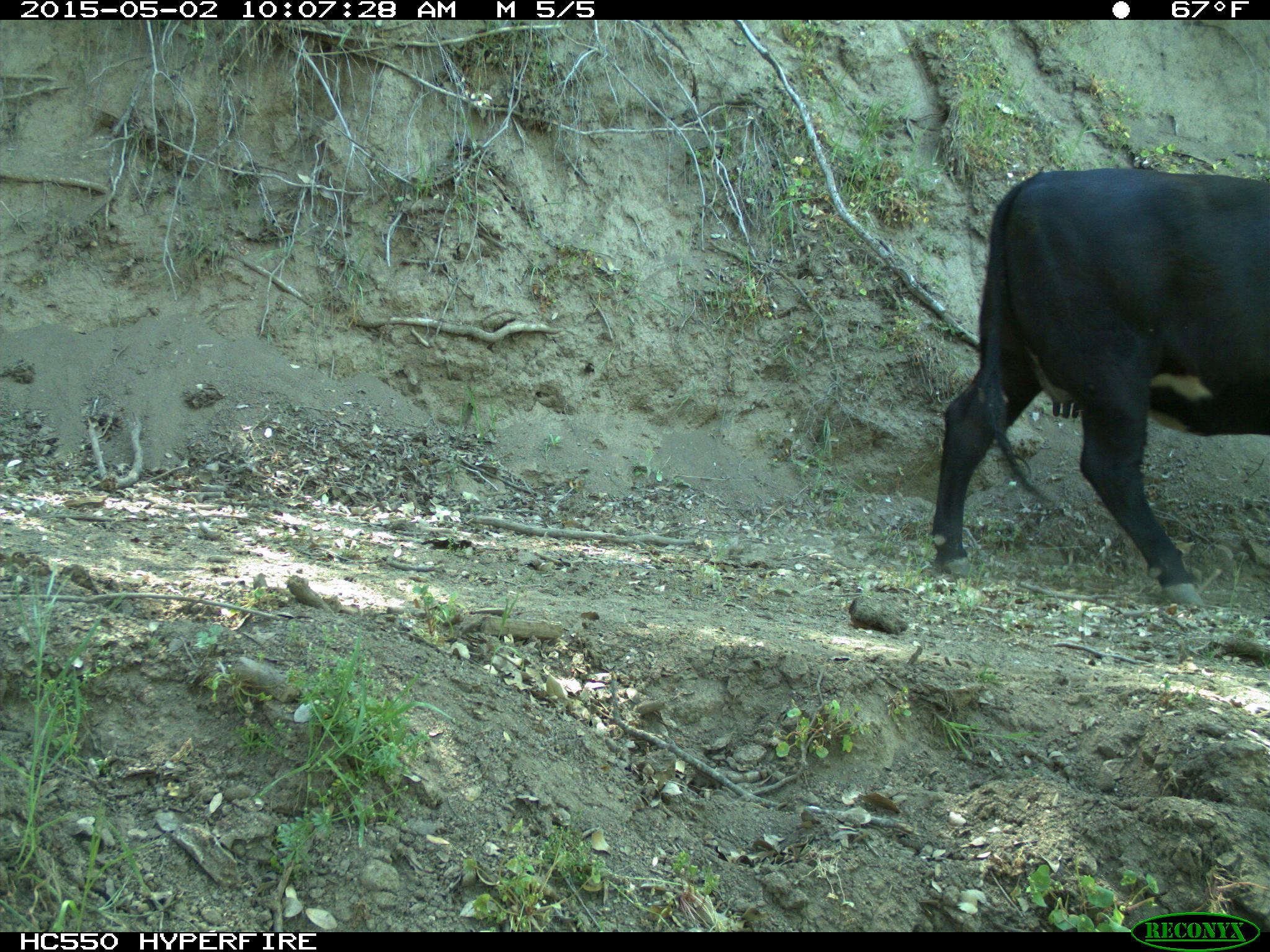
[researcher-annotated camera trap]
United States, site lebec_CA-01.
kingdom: Animalia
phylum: Chordata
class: Mammalia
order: Artiodactyla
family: Bovidae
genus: Bos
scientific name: Bos taurus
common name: domestic cow